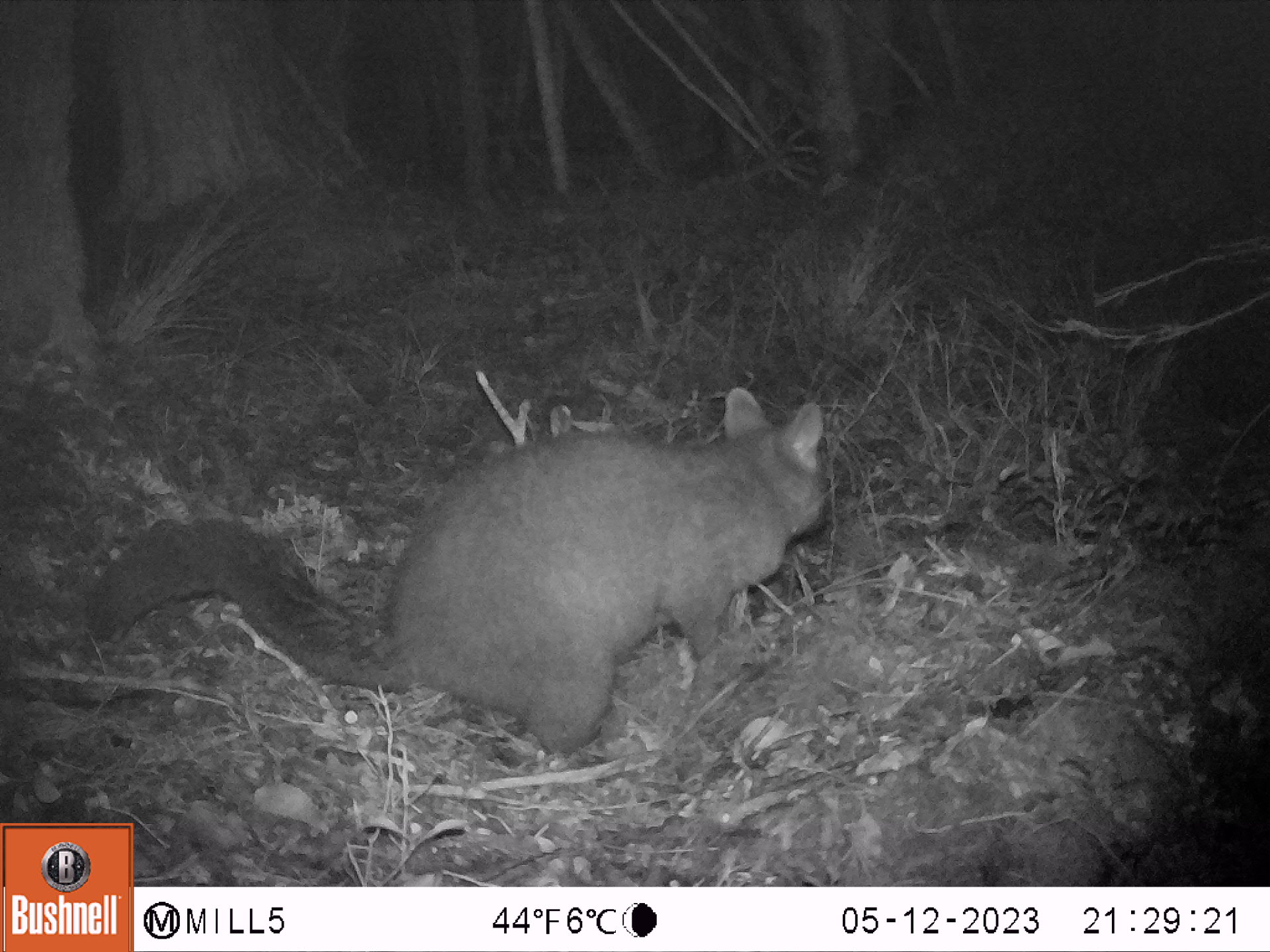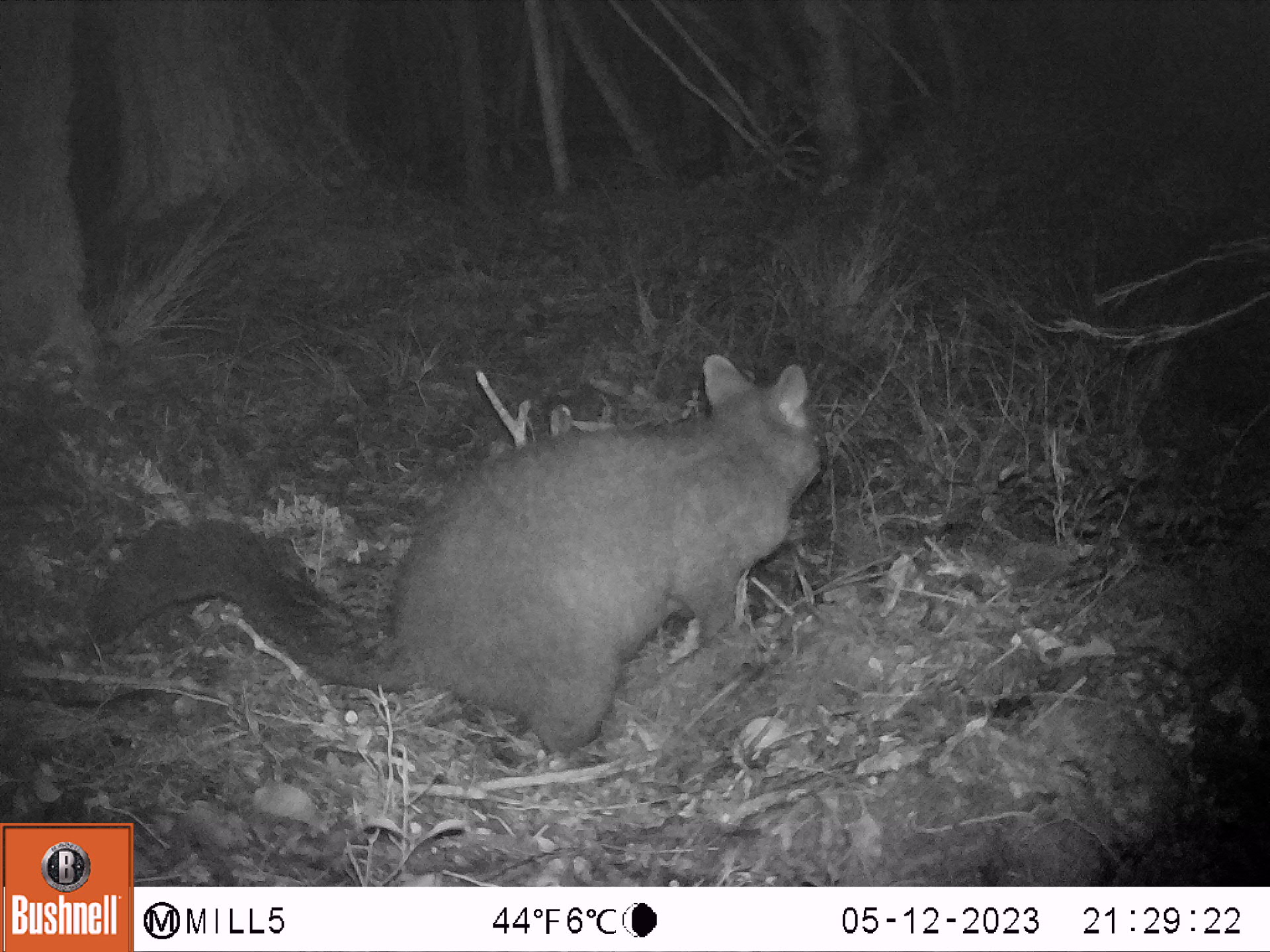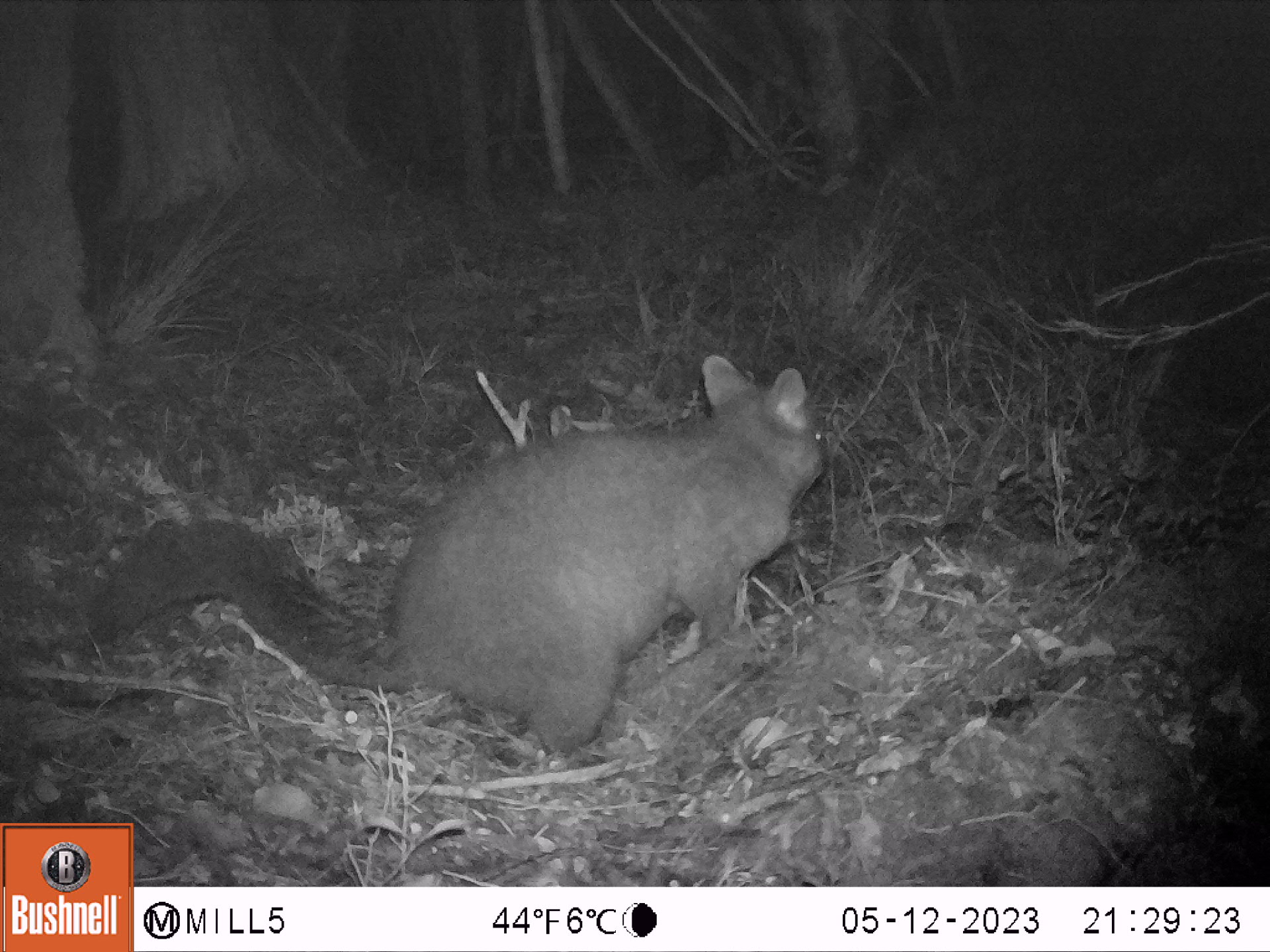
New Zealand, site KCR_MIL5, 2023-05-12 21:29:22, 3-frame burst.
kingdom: Animalia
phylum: Chordata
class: Mammalia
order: Diprotodontia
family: Phalangeridae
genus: Trichosurus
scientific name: Trichosurus vulpecula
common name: common brushtail possum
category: possum